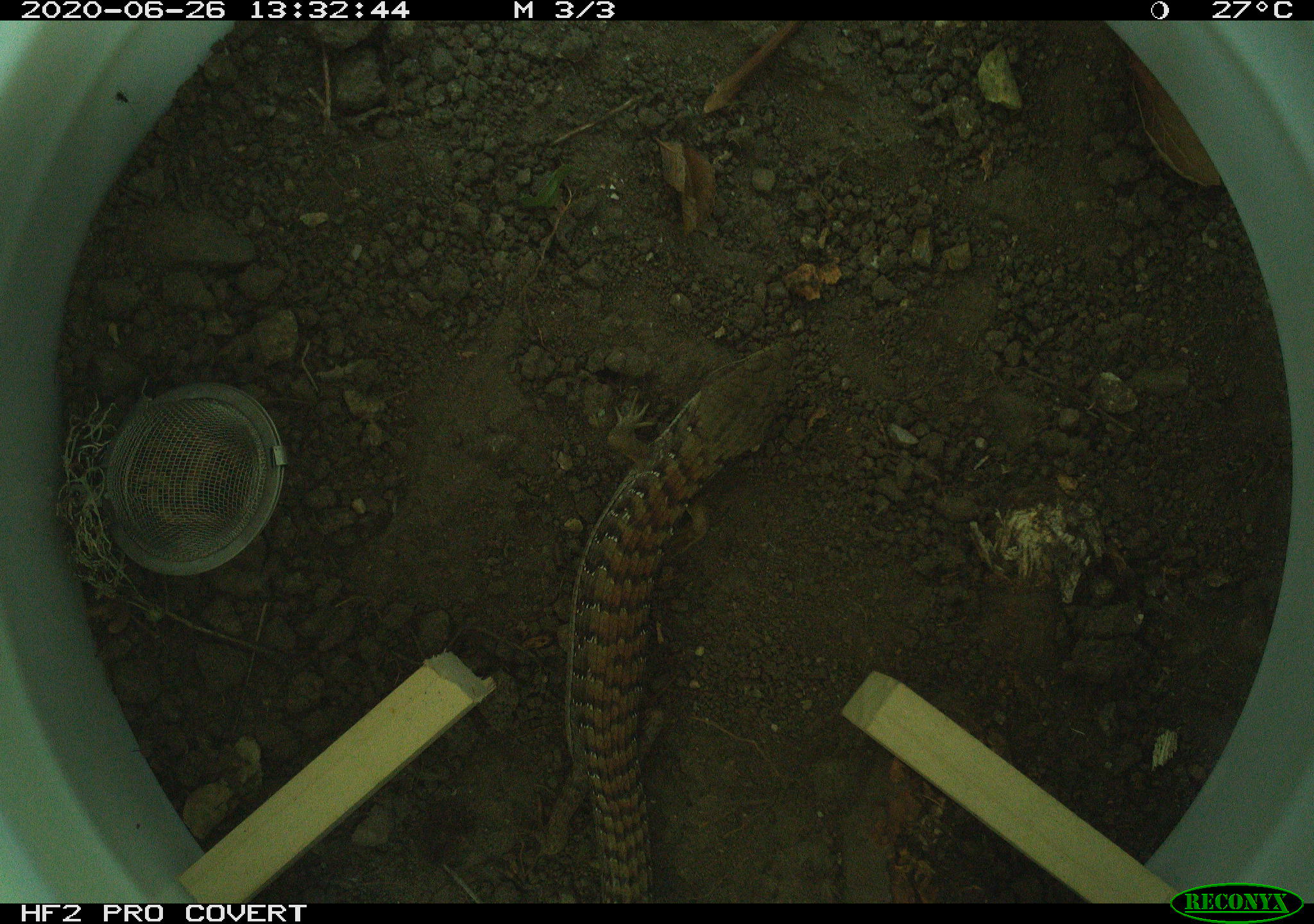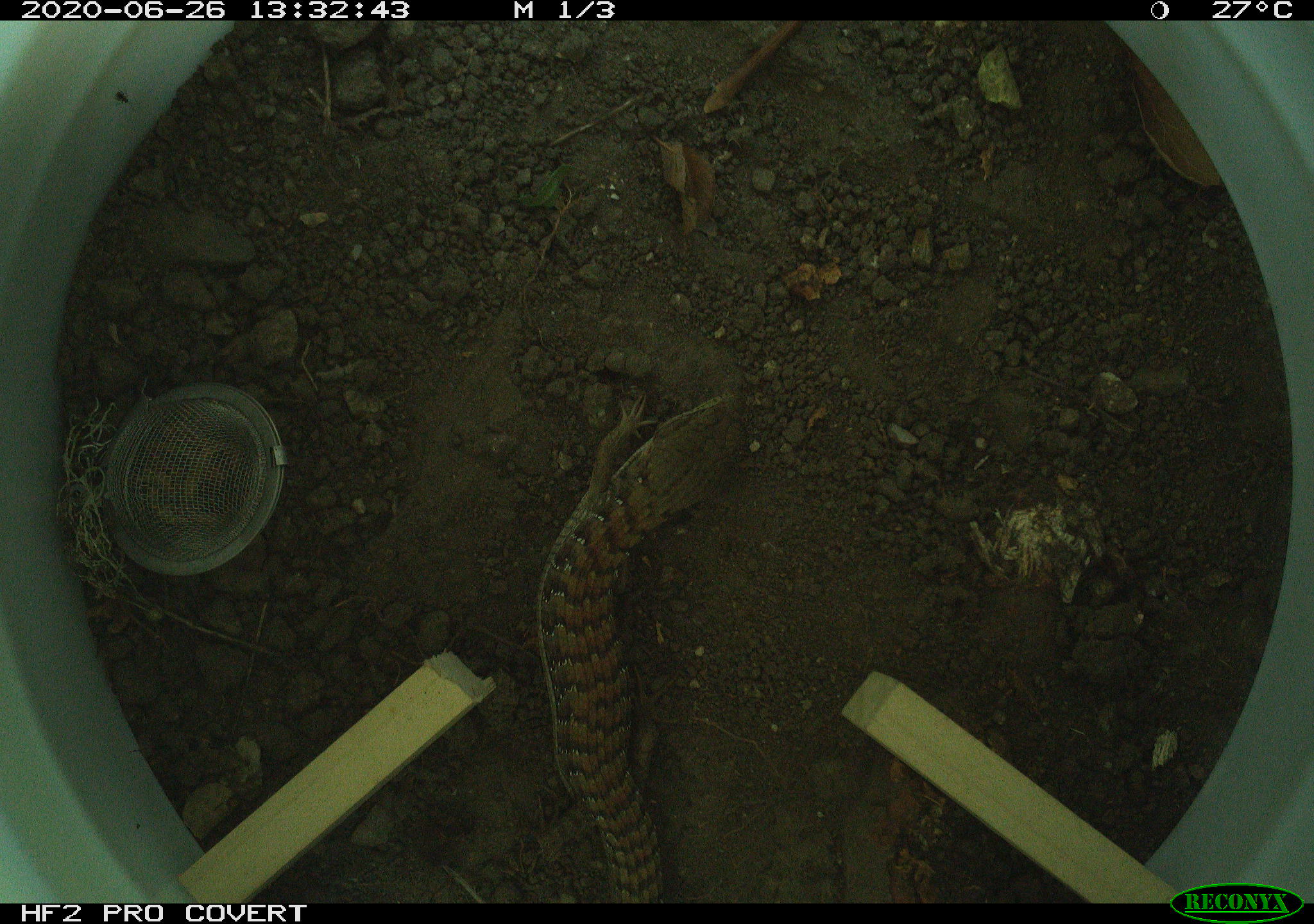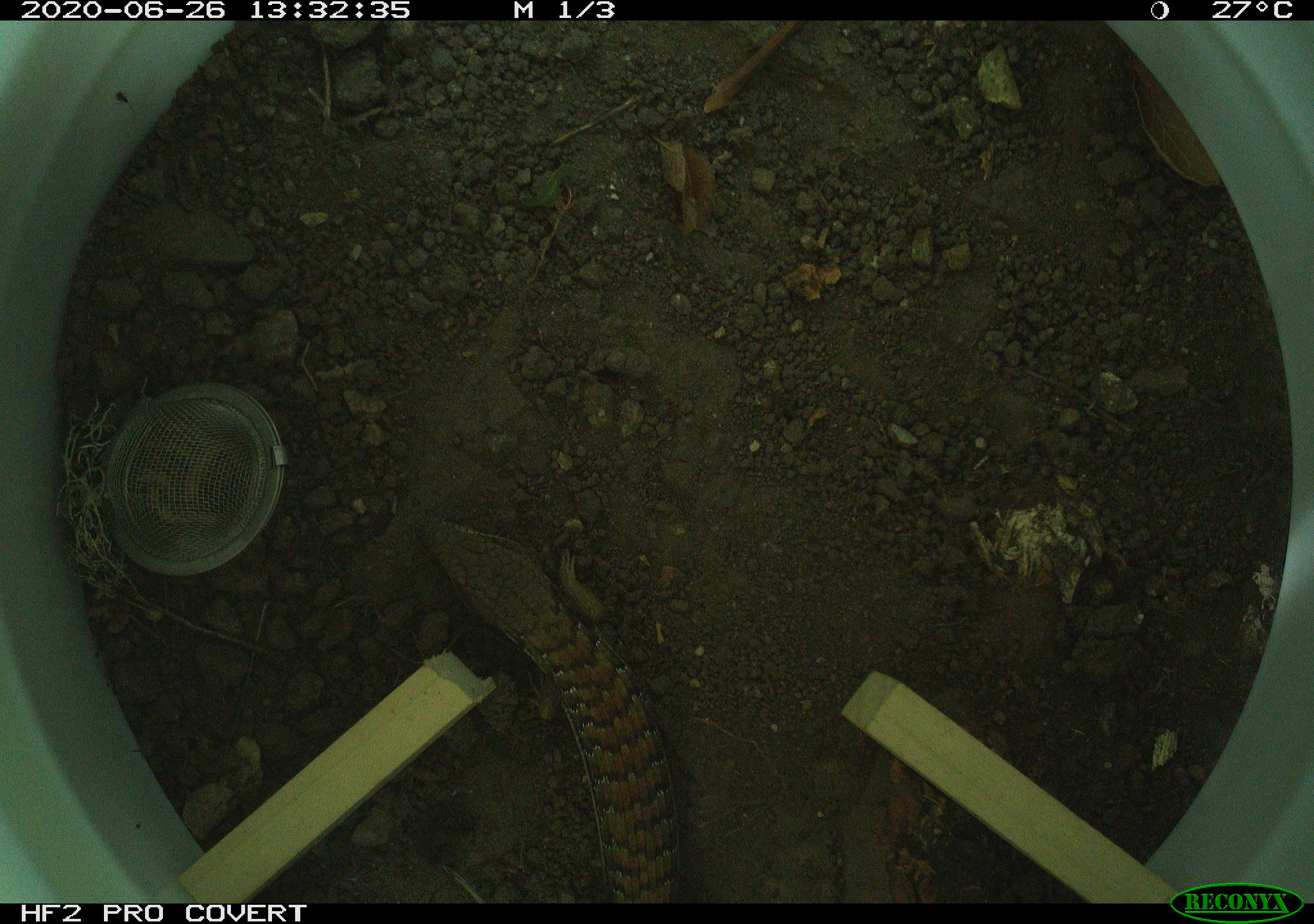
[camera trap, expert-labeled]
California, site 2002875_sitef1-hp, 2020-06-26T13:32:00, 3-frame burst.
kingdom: Animalia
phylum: Chordata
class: Reptilia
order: Squamata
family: Anguidae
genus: Elgaria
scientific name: Elgaria multicarinata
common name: southern alligator lizard